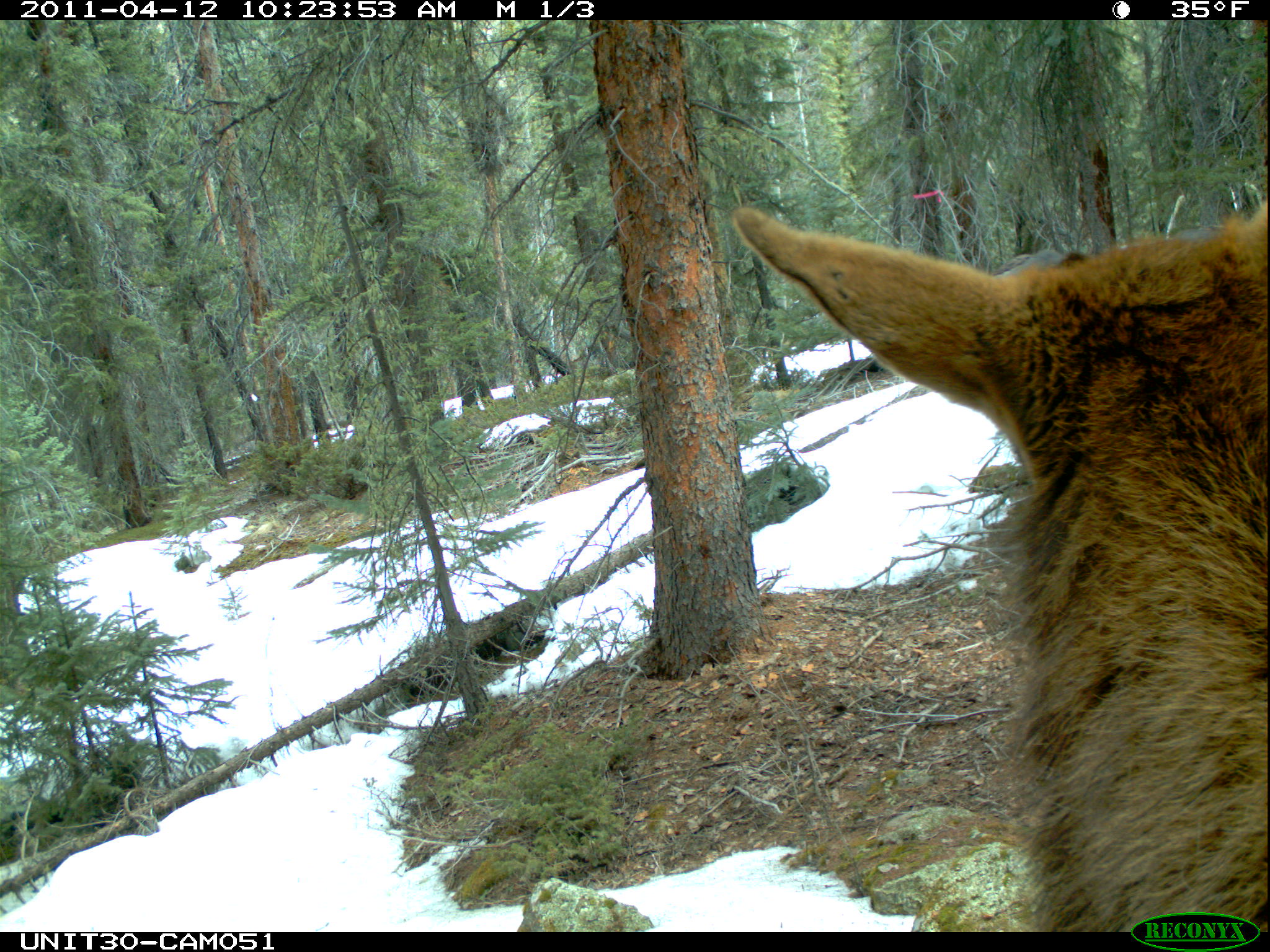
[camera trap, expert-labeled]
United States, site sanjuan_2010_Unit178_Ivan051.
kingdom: Animalia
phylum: Chordata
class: Mammalia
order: Artiodactyla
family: Cervidae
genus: Cervus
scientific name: Cervus elaphus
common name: red deer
Cervus elaphus (red deer).